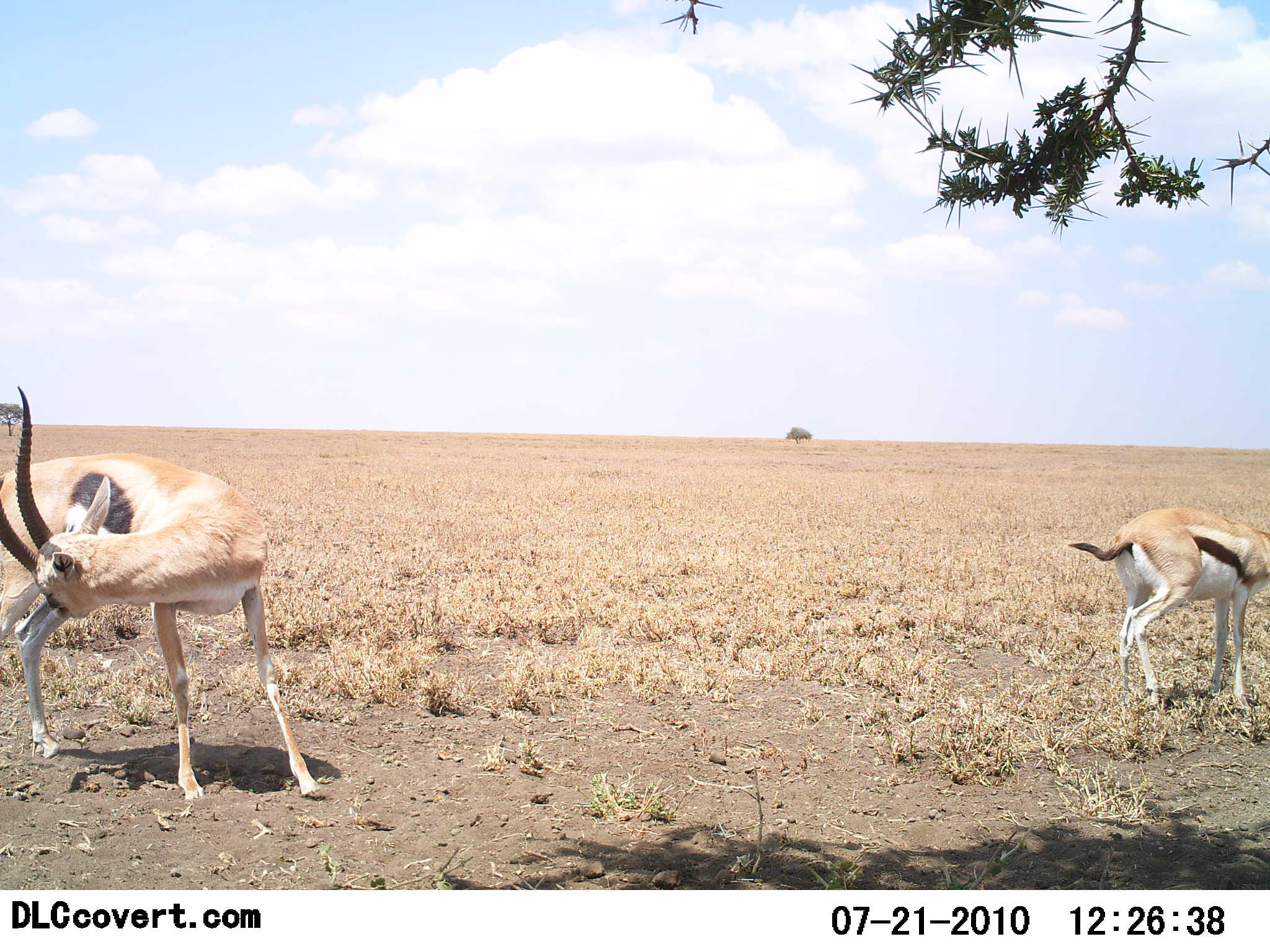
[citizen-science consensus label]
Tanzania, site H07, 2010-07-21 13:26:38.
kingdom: Animalia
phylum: Chordata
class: Mammalia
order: Artiodactyla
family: Bovidae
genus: Eudorcas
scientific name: Eudorcas thomsonii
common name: thomson's gazelle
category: gazellethomsons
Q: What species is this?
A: Gazellethomsons (thomson's gazelle) (Eudorcas thomsonii).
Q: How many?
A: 2.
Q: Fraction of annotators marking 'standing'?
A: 92%.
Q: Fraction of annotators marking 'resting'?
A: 0%.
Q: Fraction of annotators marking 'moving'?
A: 15%.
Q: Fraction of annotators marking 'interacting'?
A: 8%.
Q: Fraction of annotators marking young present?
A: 8%.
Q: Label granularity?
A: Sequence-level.